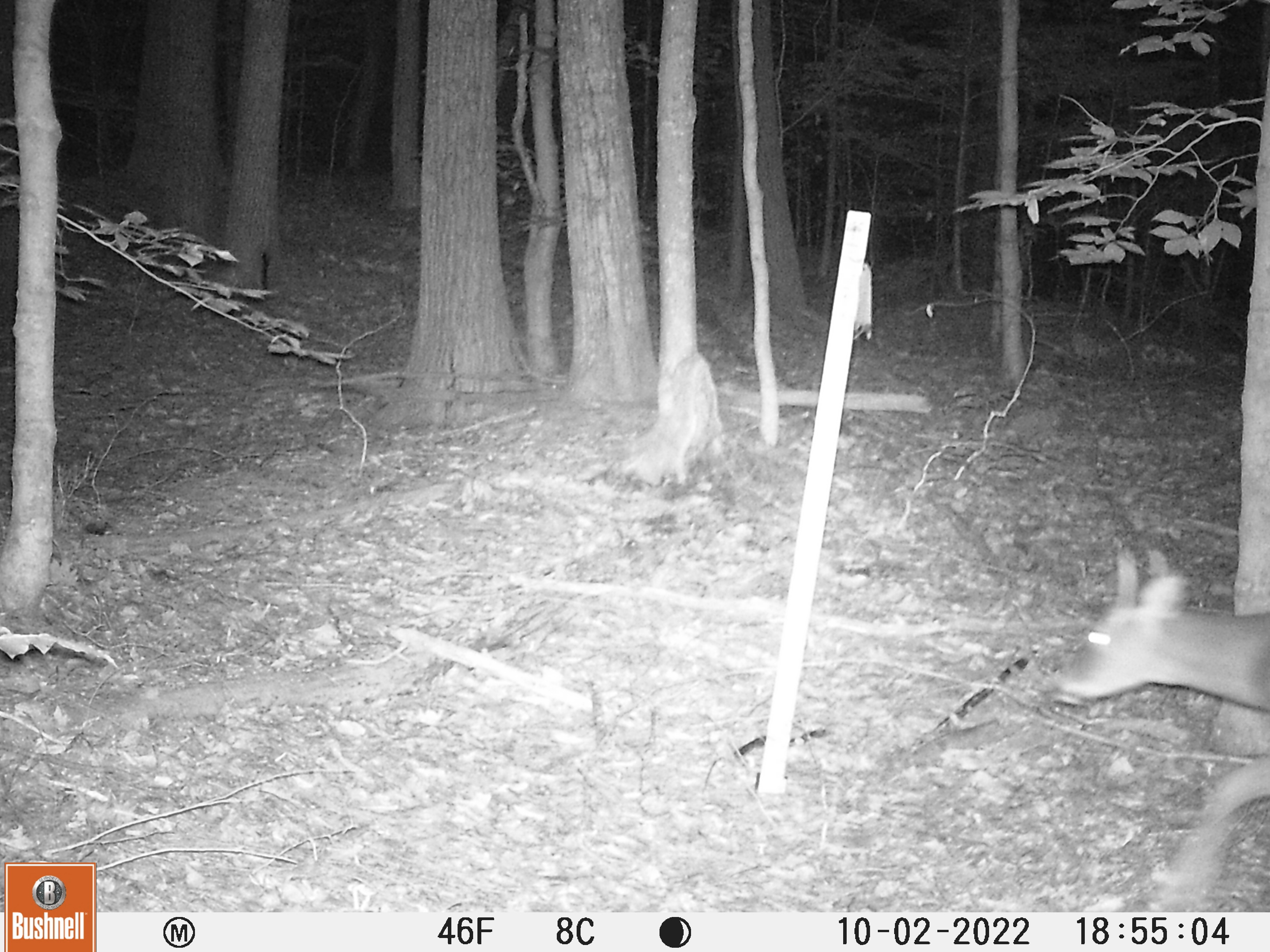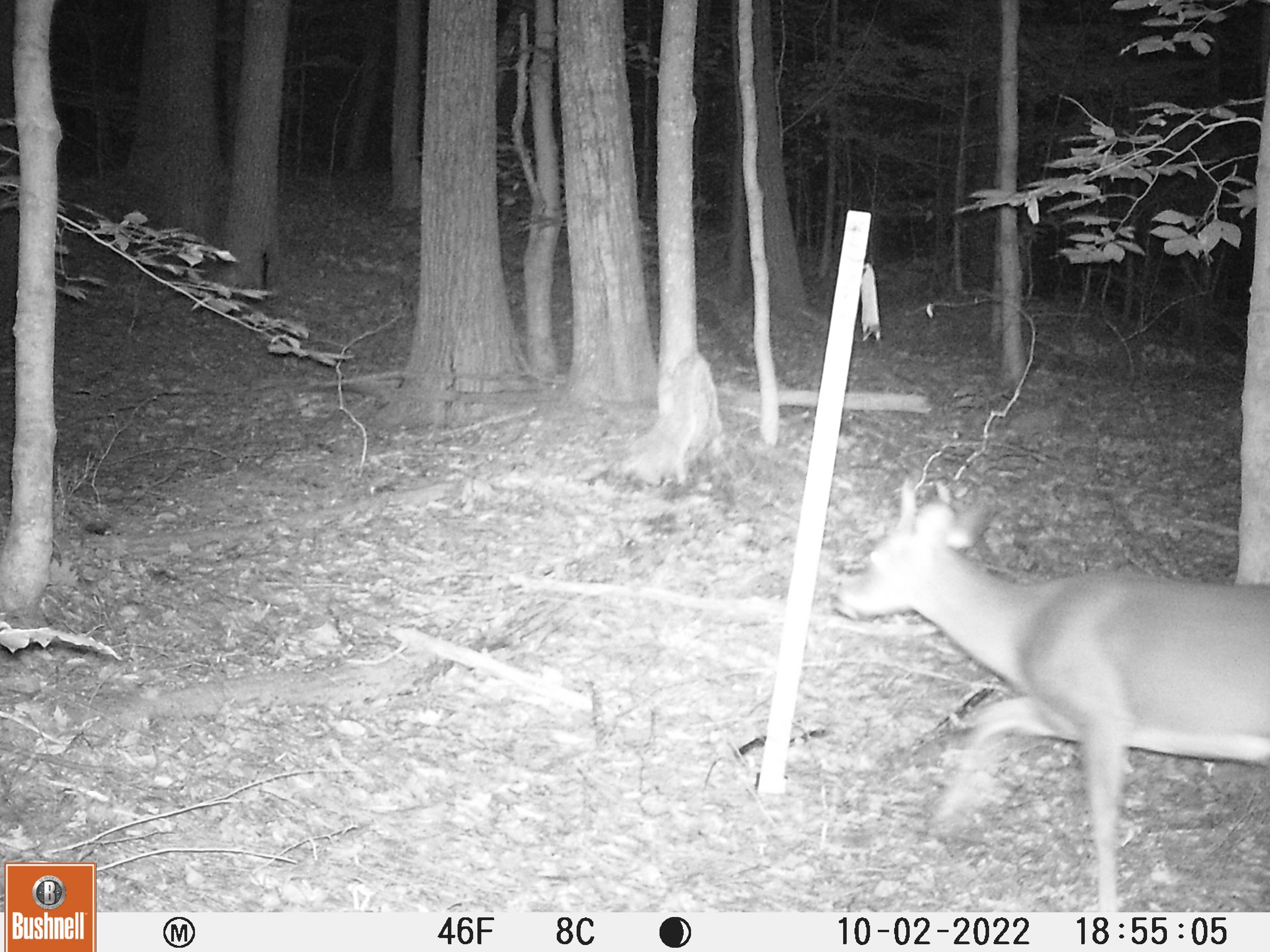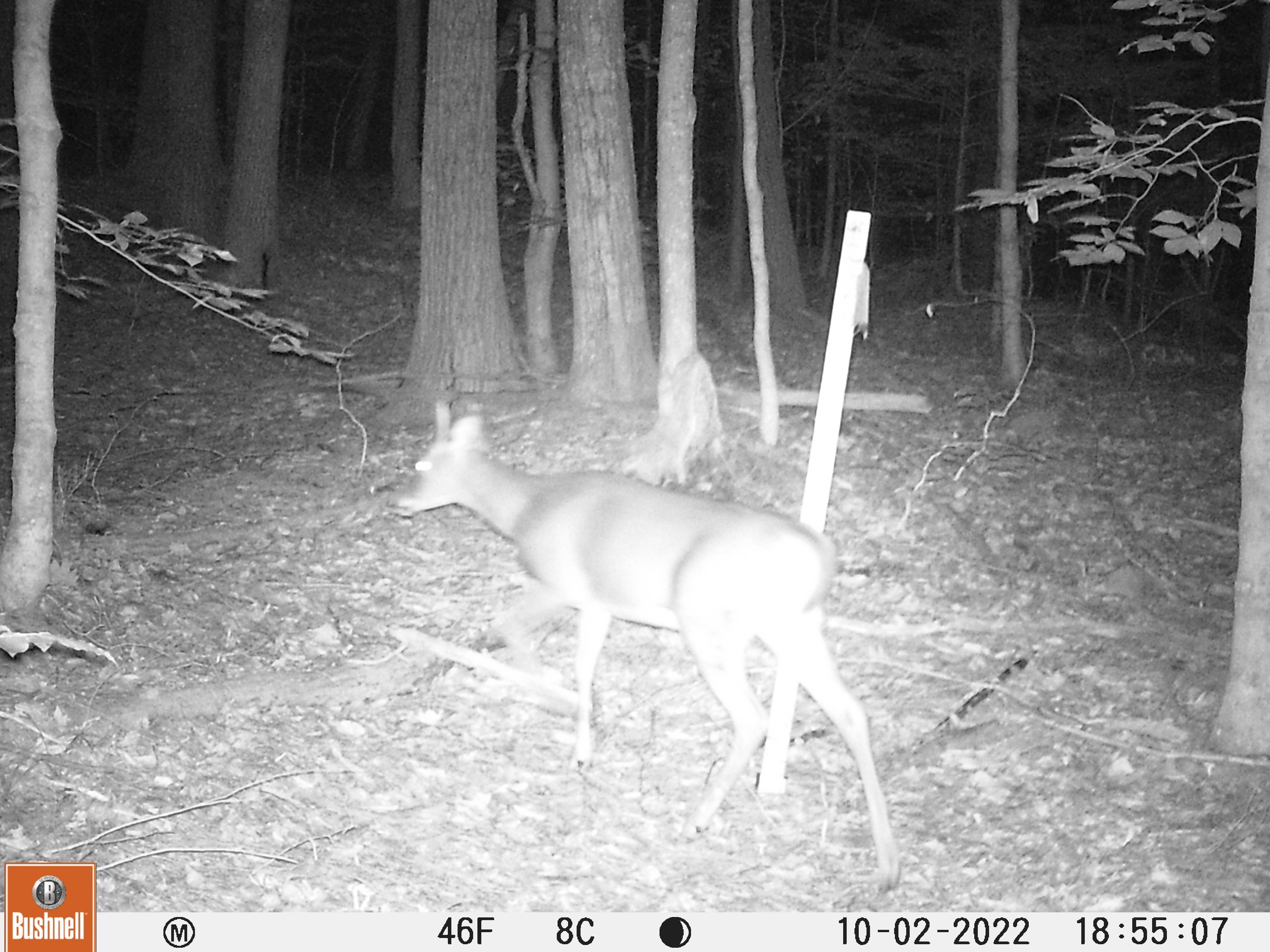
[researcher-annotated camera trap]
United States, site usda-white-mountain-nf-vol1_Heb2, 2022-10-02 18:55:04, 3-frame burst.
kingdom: Animalia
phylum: Chordata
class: Mammalia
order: Artiodactyla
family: Cervidae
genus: Odocoileus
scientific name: Odocoileus virginianus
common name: white-tailed deer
White-tailed deer (Odocoileus virginianus).